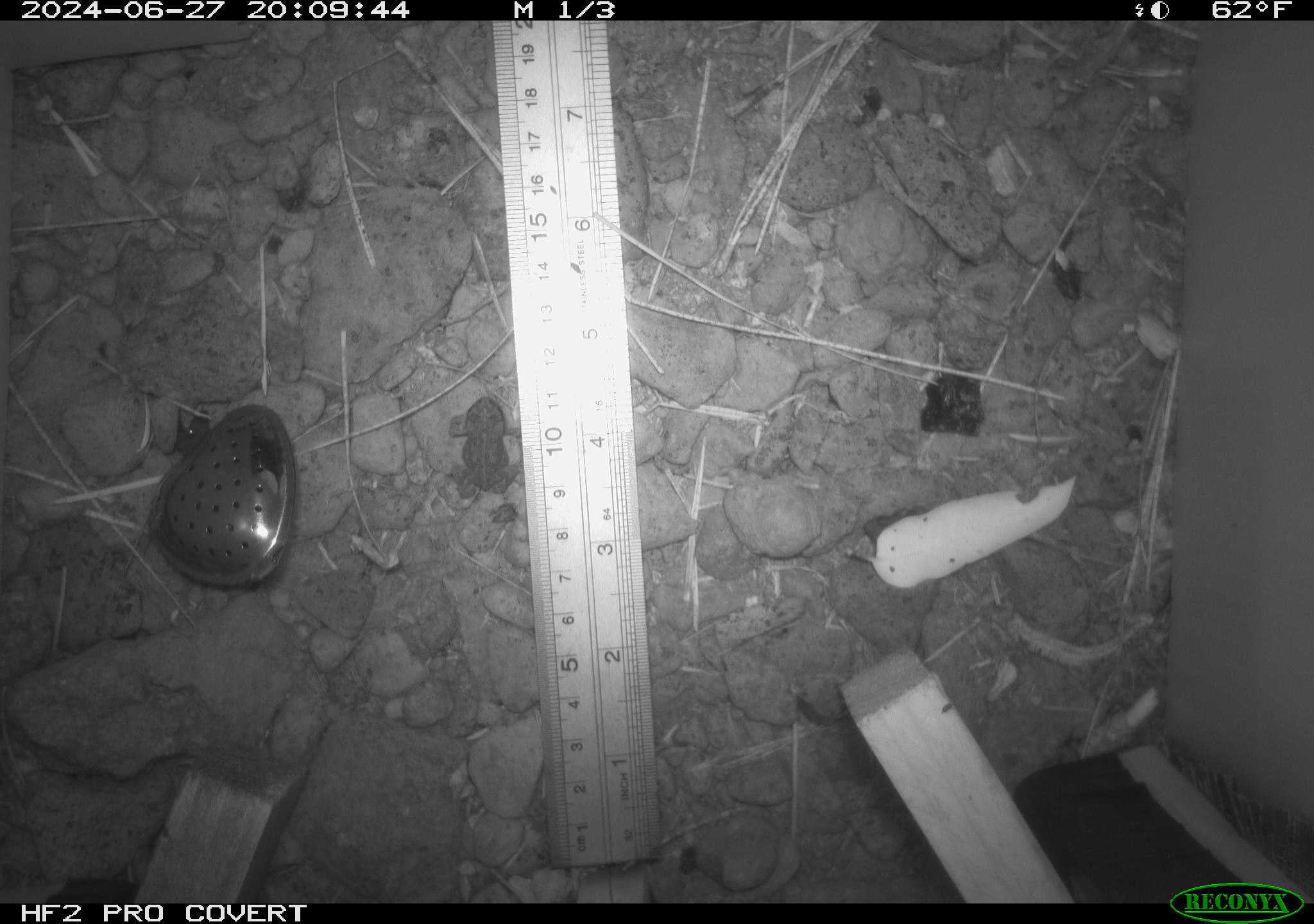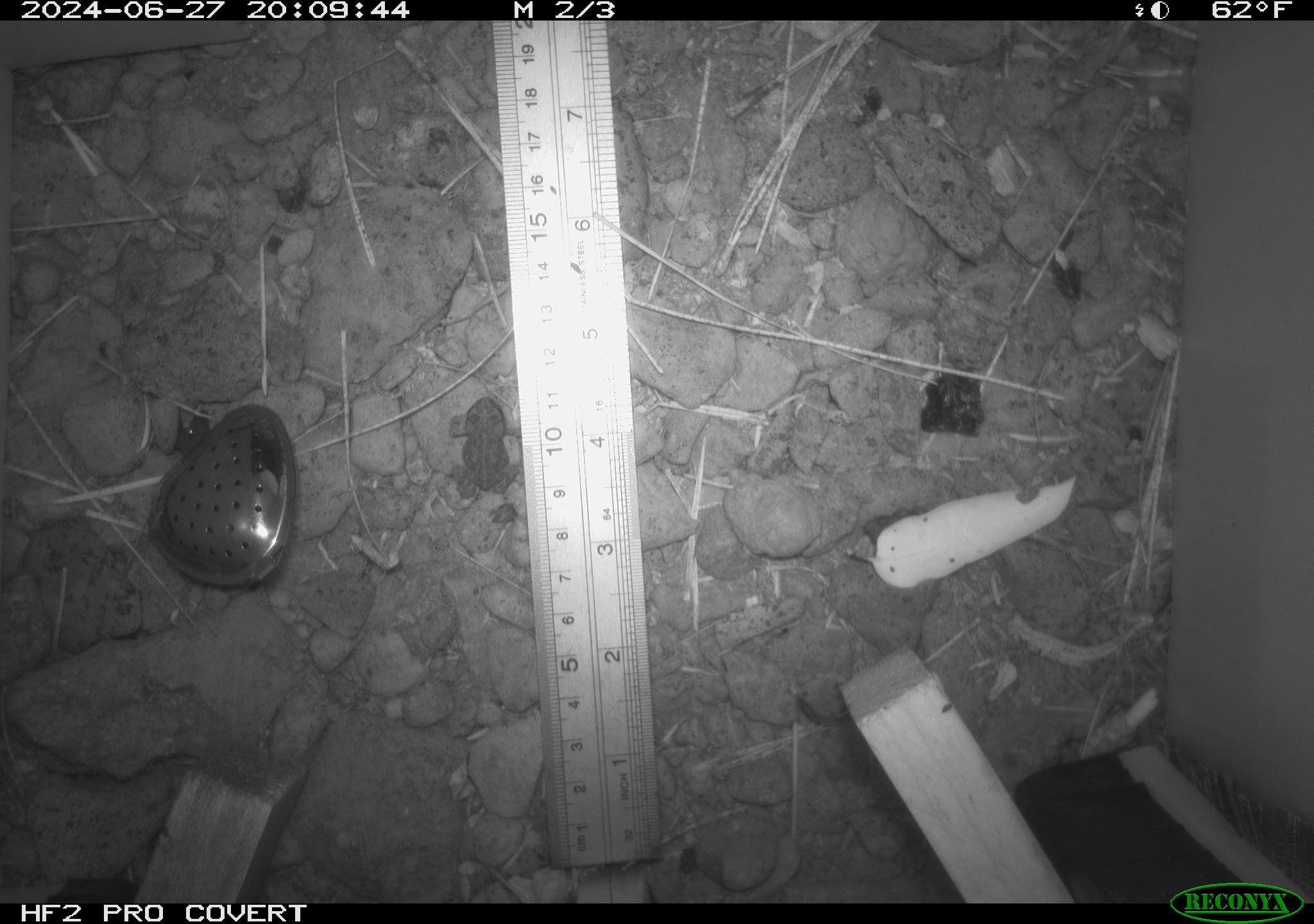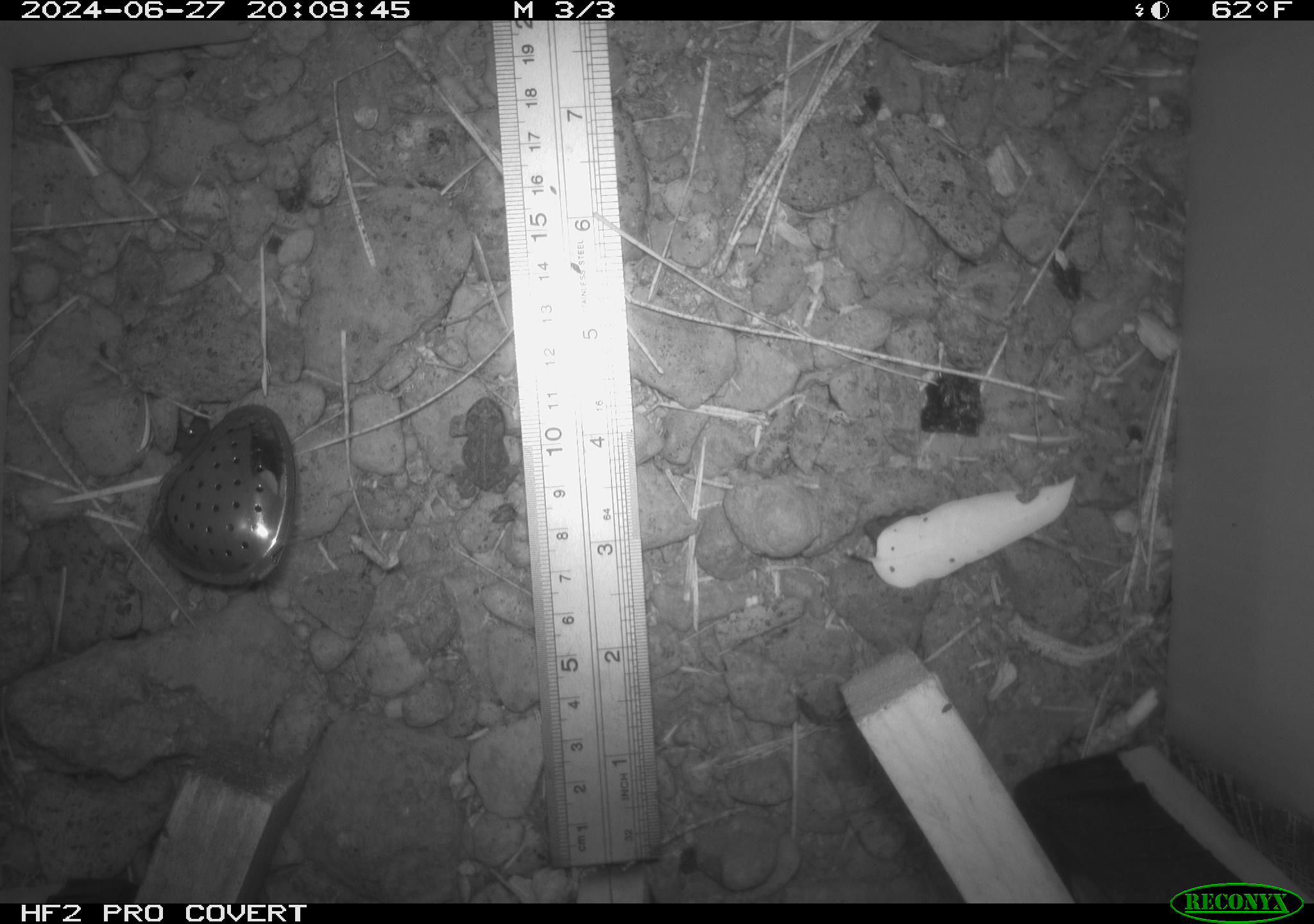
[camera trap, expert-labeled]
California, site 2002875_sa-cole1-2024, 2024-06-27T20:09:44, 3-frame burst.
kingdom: Animalia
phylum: Chordata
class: Amphibia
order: Anura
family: Bufonidae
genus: Anaxyrus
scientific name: Anaxyrus boreas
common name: western toad